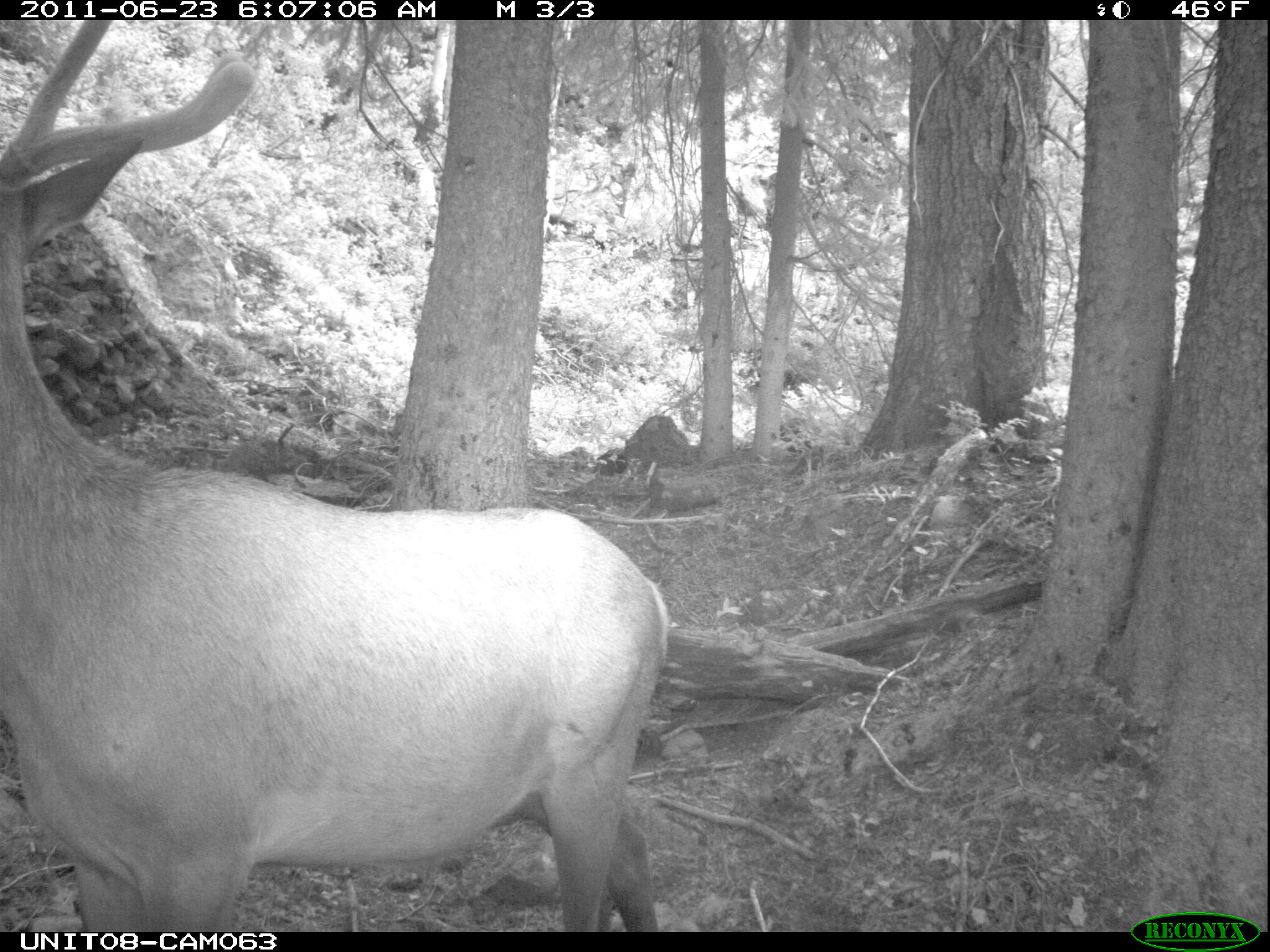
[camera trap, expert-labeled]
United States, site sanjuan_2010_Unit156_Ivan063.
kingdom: Animalia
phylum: Chordata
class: Mammalia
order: Artiodactyla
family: Cervidae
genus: Cervus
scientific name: Cervus elaphus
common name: red deer